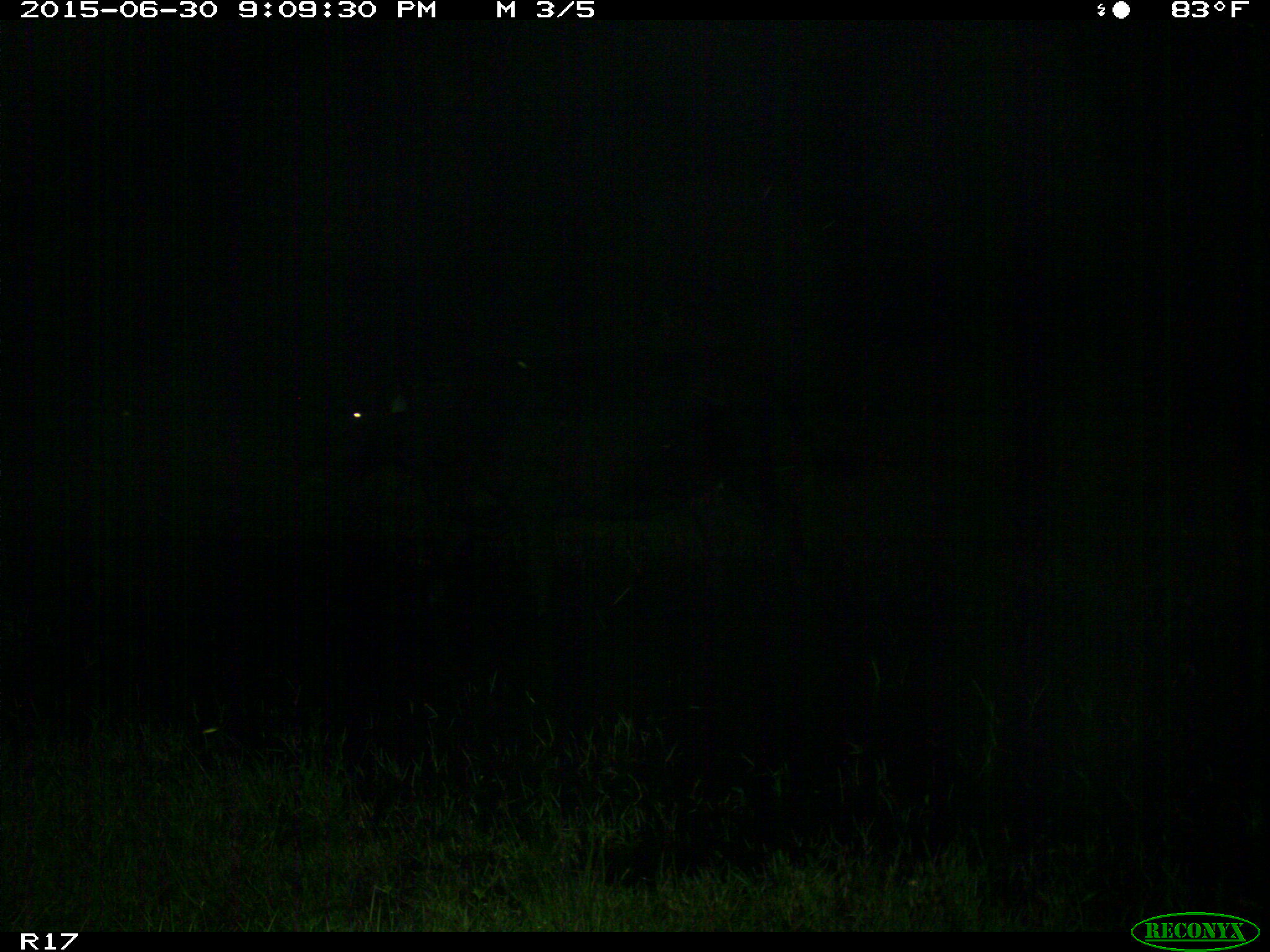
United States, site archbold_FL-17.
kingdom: Animalia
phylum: Chordata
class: Mammalia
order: Artiodactyla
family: Bovidae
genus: Bos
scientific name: Bos taurus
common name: domestic cow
Bos taurus (domestic cow).